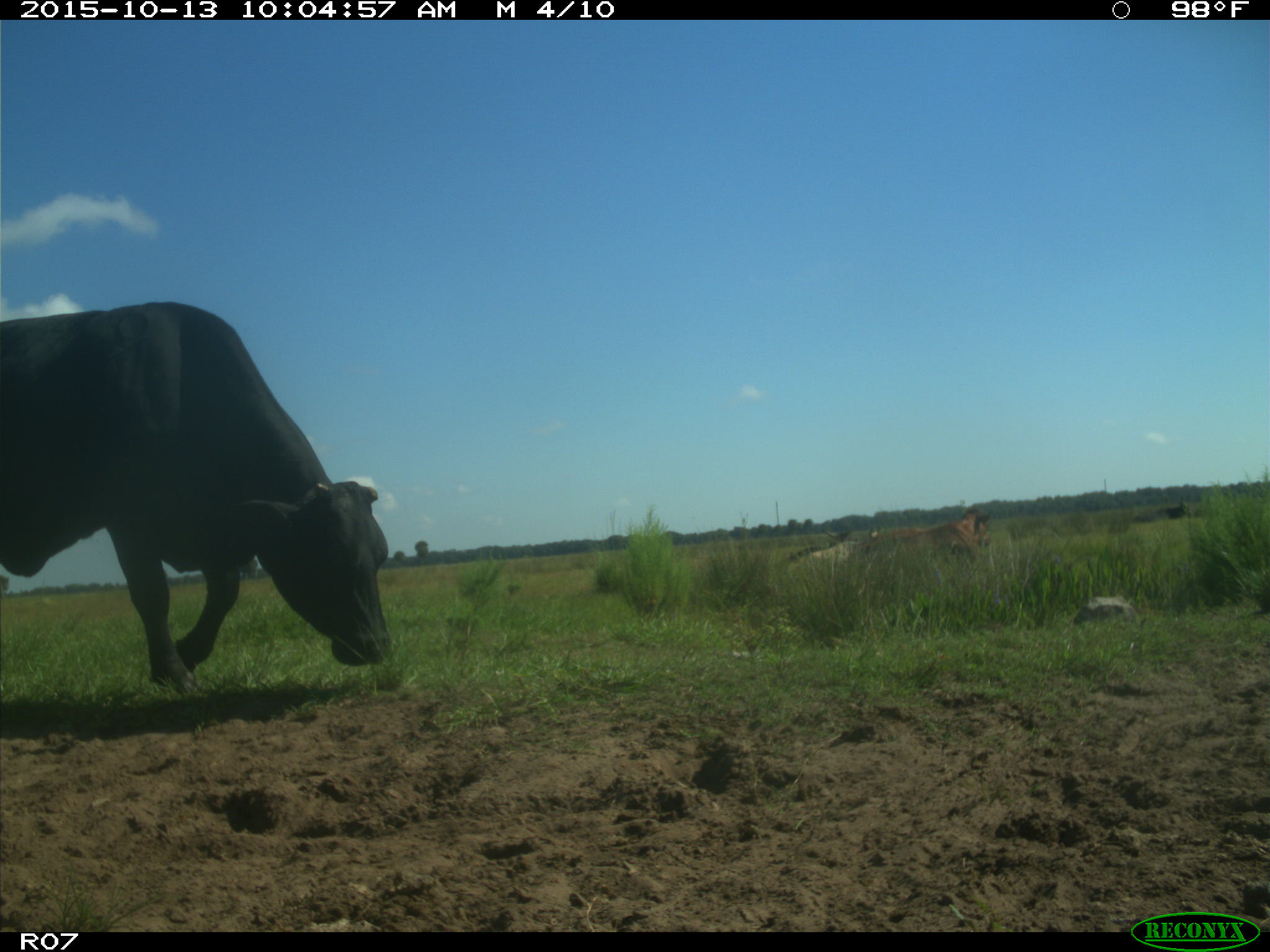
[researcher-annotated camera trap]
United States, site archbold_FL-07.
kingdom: Animalia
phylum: Chordata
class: Mammalia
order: Artiodactyla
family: Bovidae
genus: Bos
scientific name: Bos taurus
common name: domestic cow